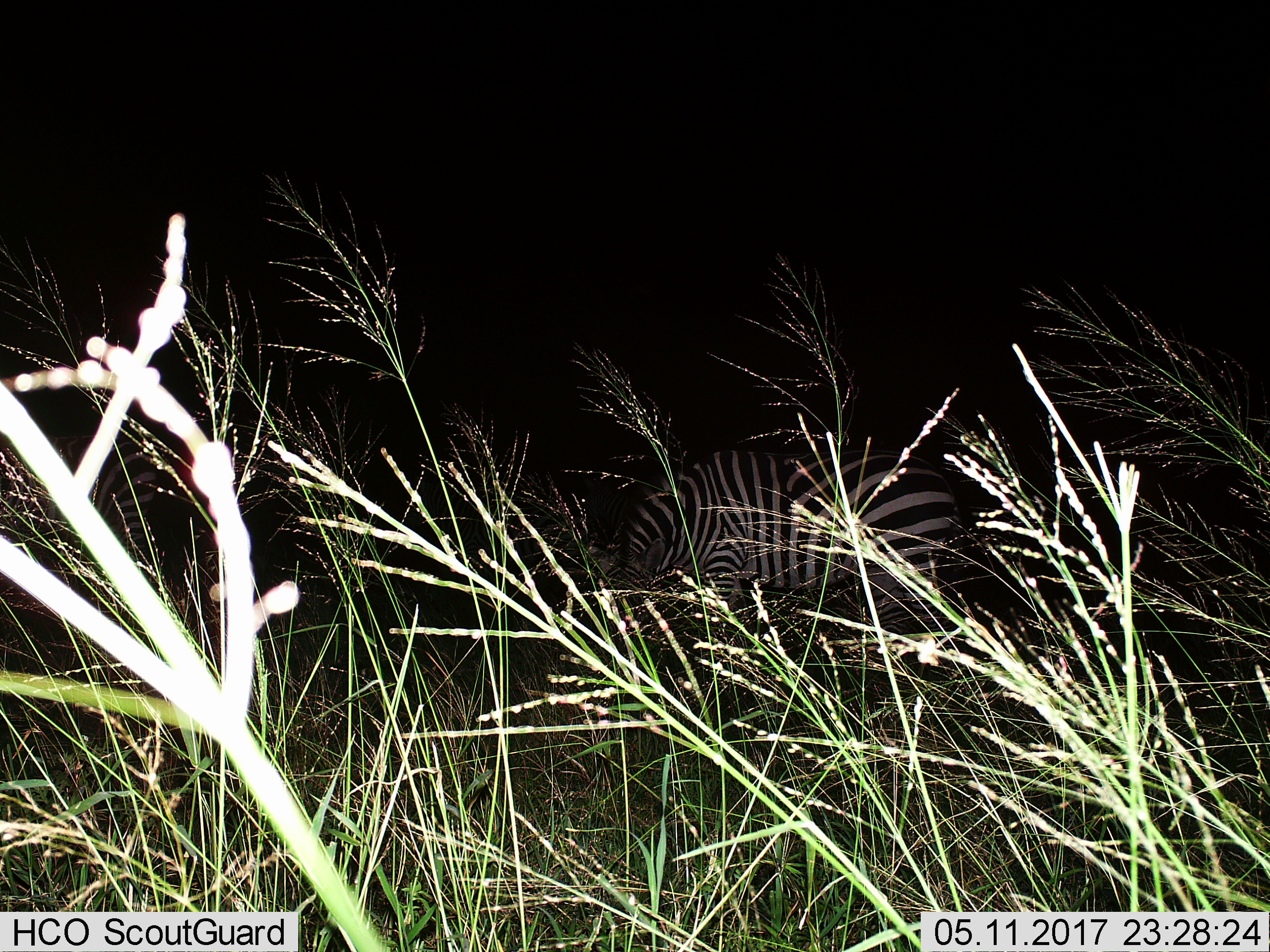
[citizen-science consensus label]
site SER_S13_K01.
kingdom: Animalia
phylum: Chordata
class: Mammalia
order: Perissodactyla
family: Equidae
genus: Equus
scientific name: Equus quagga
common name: plains zebra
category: zebraplains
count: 1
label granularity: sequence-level